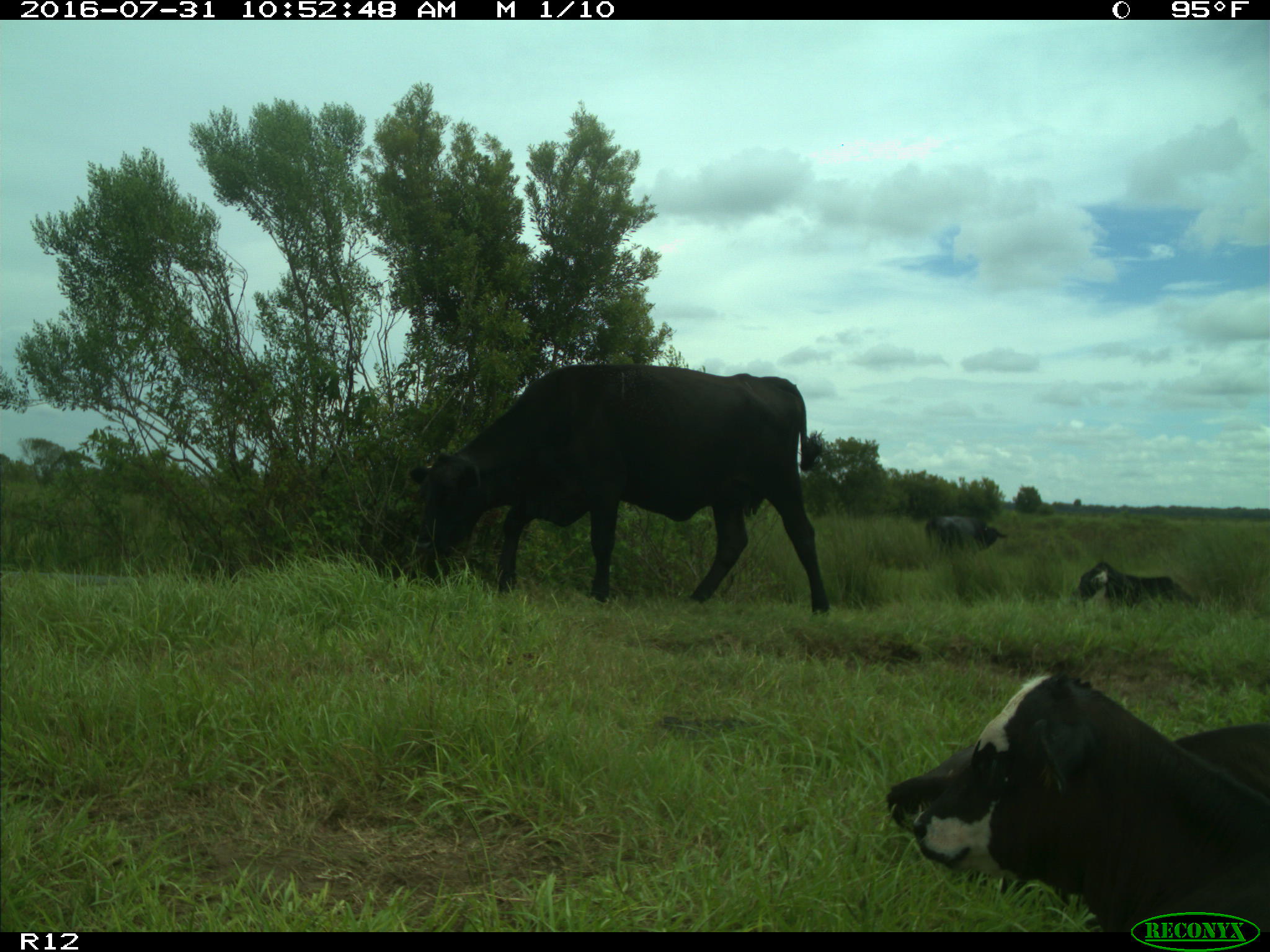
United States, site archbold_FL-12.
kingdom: Animalia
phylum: Chordata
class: Mammalia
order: Artiodactyla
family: Bovidae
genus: Bos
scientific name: Bos taurus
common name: domestic cow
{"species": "Bos taurus (domestic cow)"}